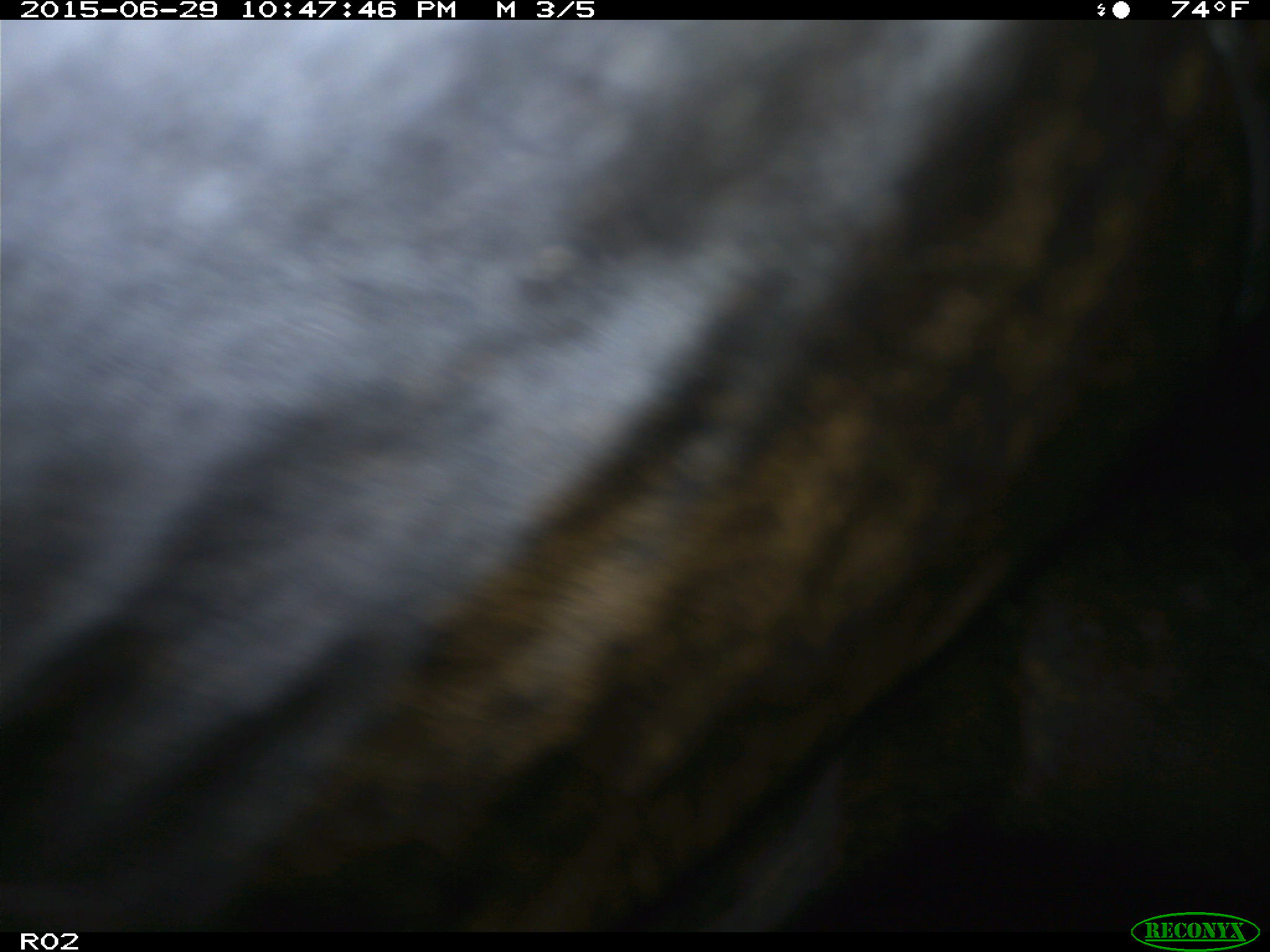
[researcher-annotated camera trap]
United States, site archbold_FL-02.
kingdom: Animalia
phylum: Chordata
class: Mammalia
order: Artiodactyla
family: Bovidae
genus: Bos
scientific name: Bos taurus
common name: domestic cow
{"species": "Bos taurus (domestic cow)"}